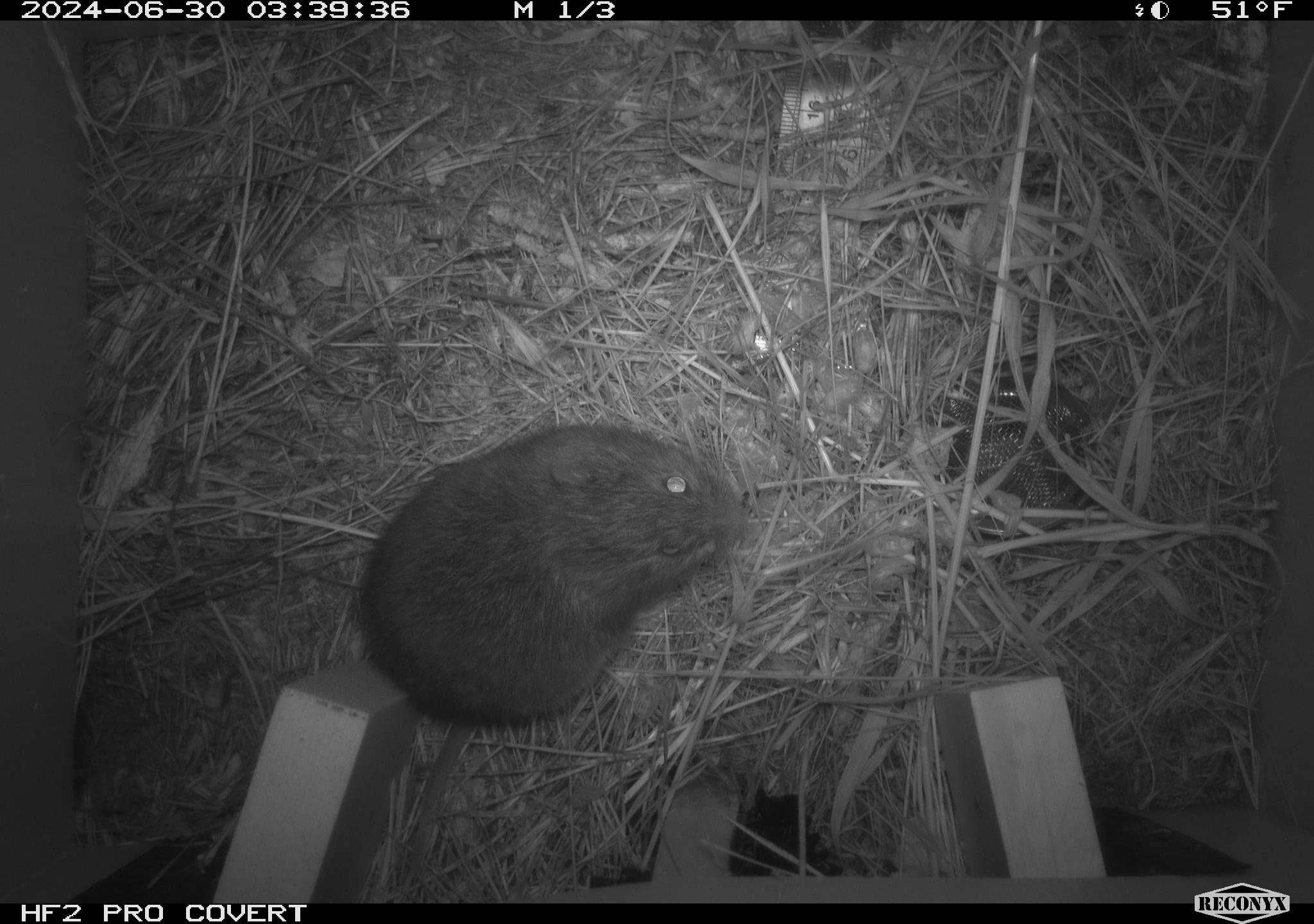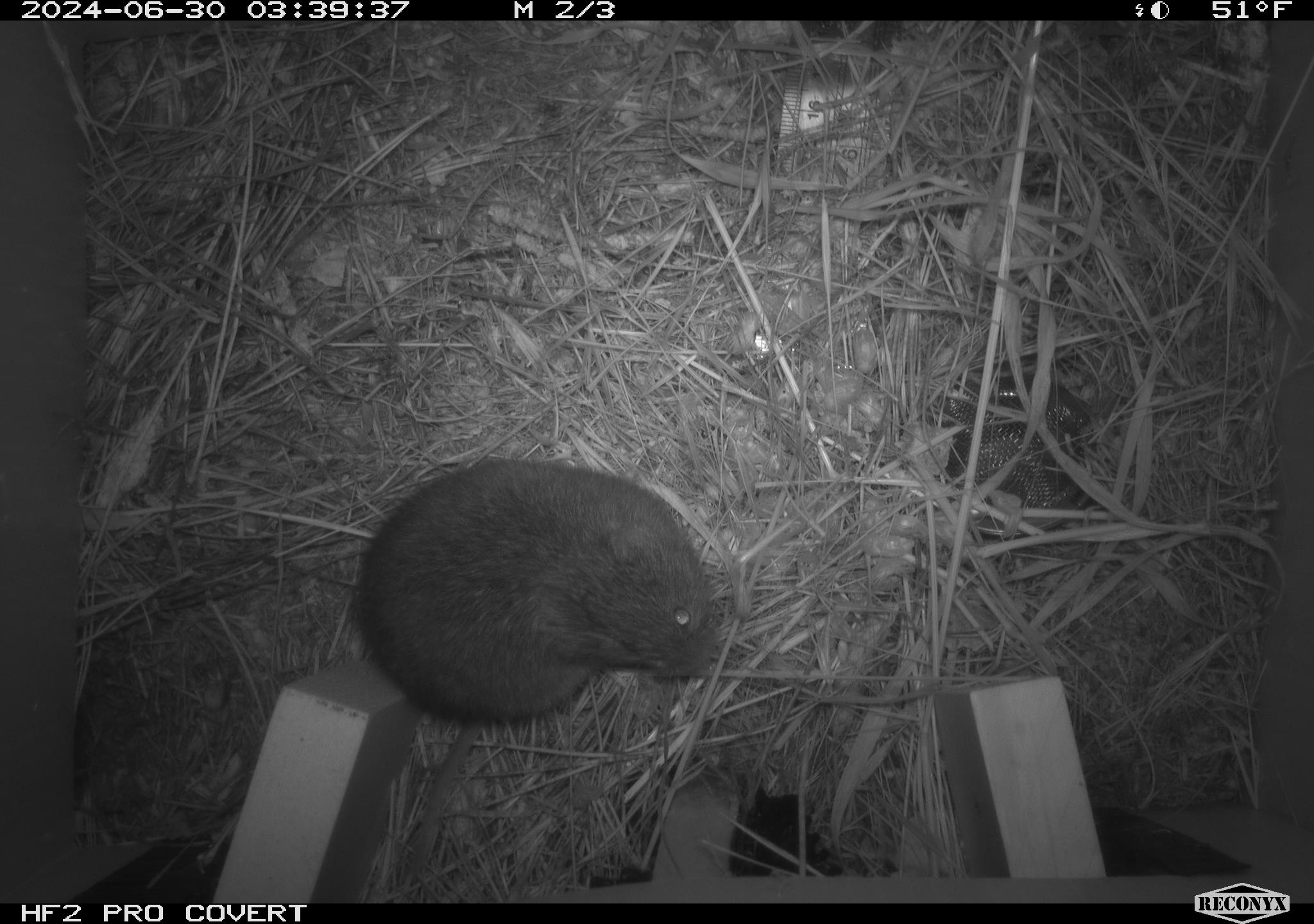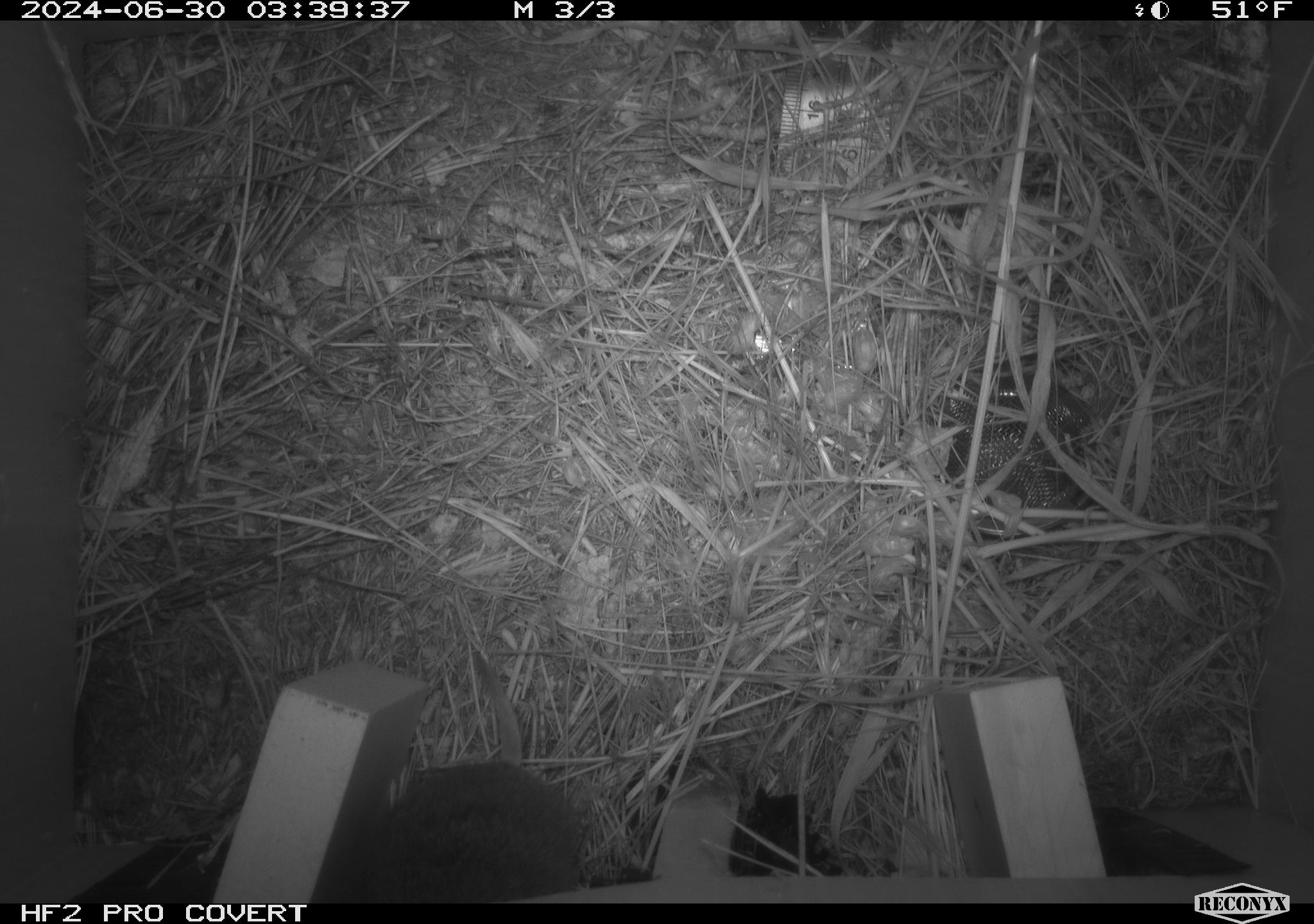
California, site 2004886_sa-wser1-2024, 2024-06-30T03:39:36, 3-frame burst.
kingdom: Animalia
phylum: Chordata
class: Mammalia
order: Rodentia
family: Cricetidae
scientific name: Arvicolinae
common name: voles, lemmings, and muskrats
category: arvicolinae subfamily